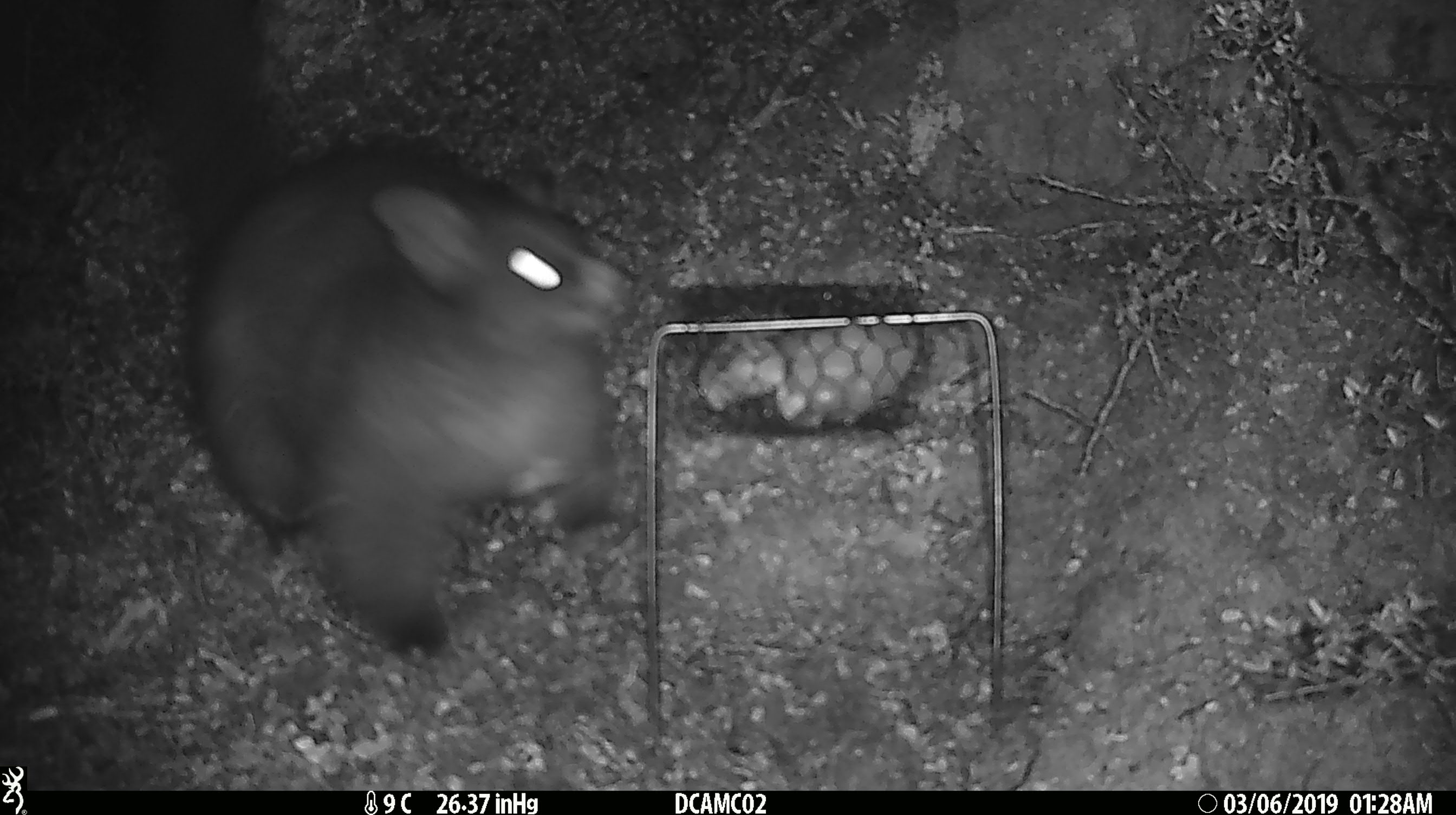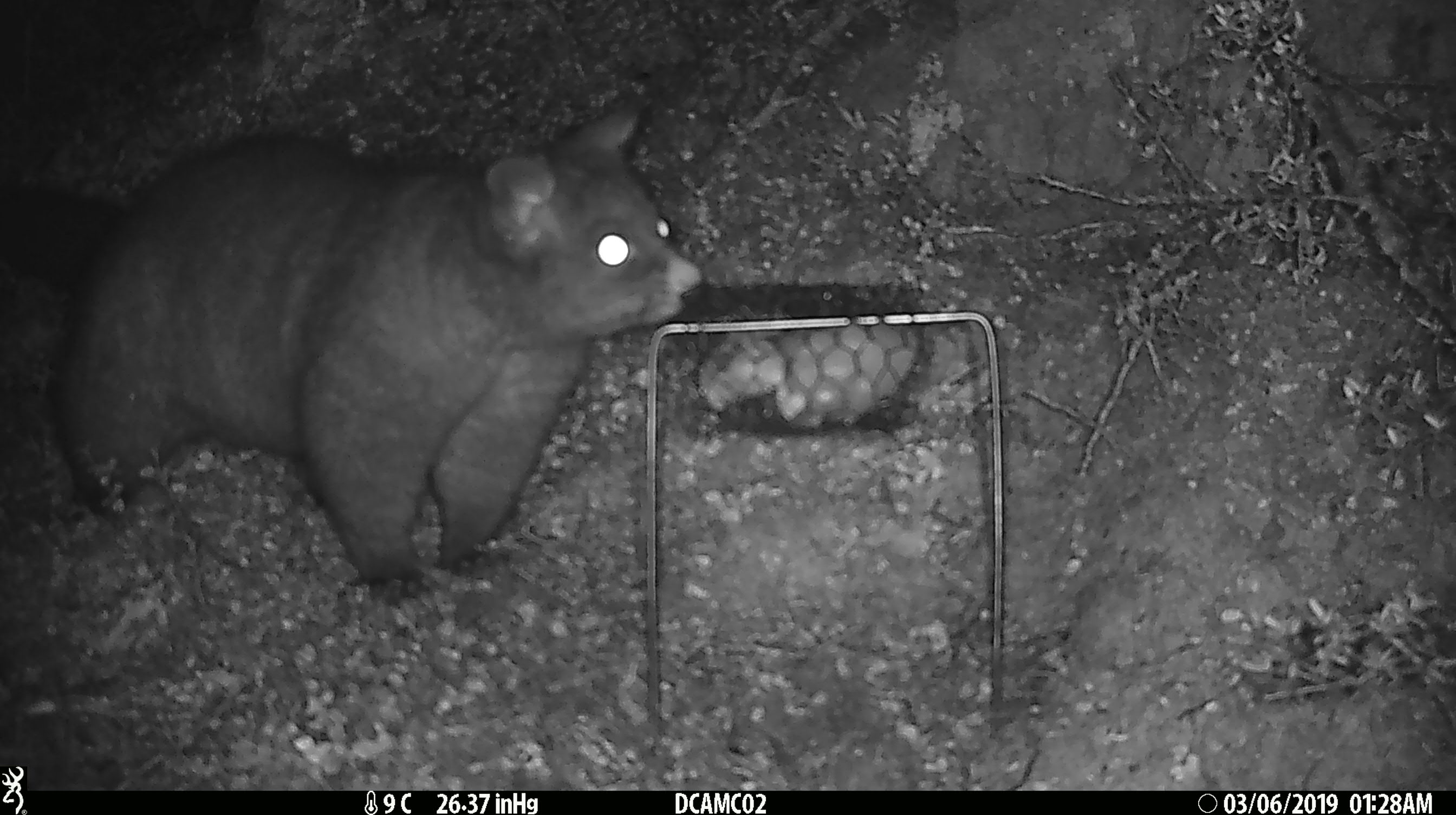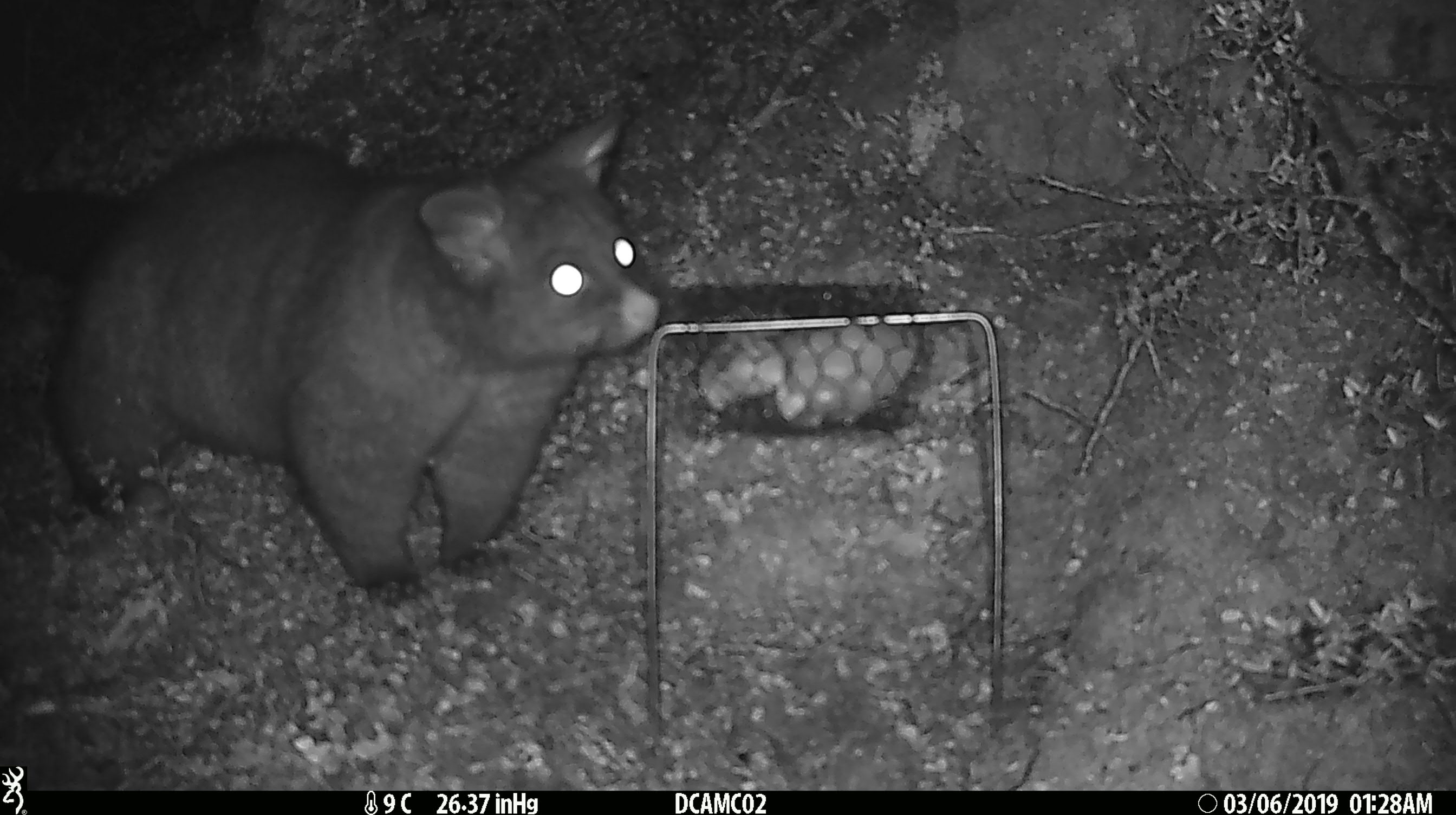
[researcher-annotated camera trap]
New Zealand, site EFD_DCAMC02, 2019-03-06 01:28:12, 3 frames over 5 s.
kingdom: Animalia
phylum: Chordata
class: Mammalia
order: Diprotodontia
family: Phalangeridae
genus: Trichosurus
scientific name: Trichosurus vulpecula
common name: common brushtail possum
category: possum